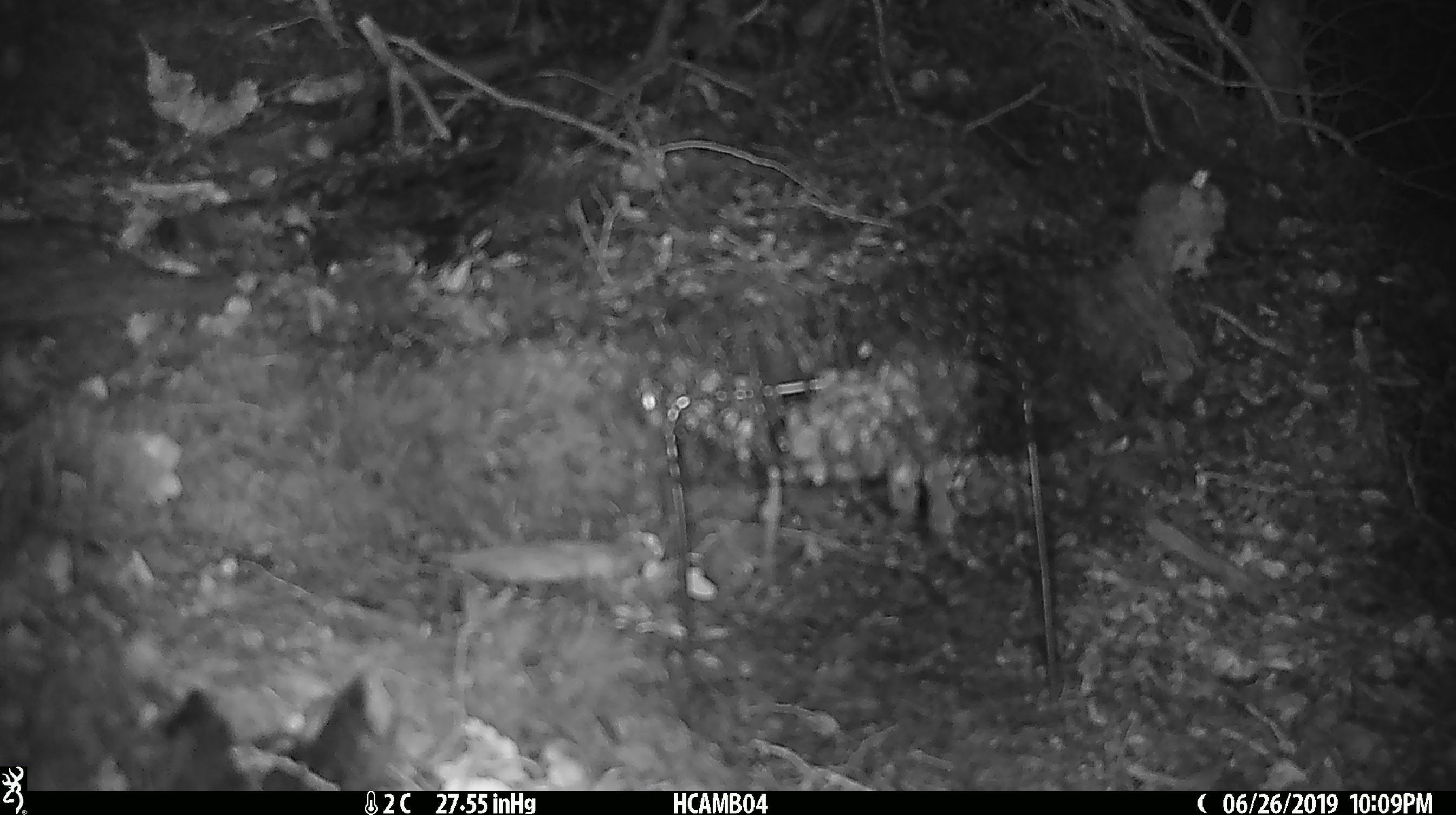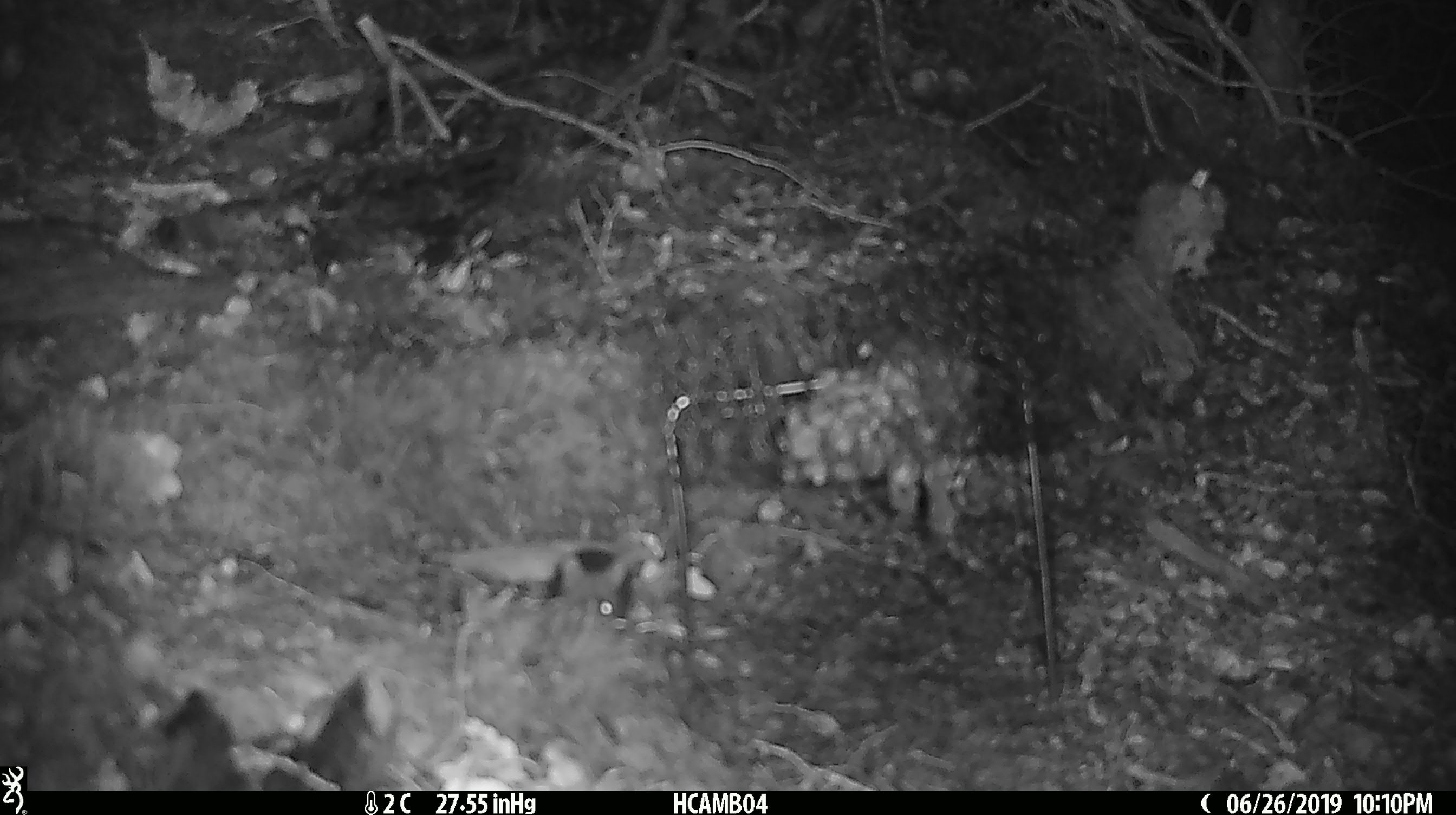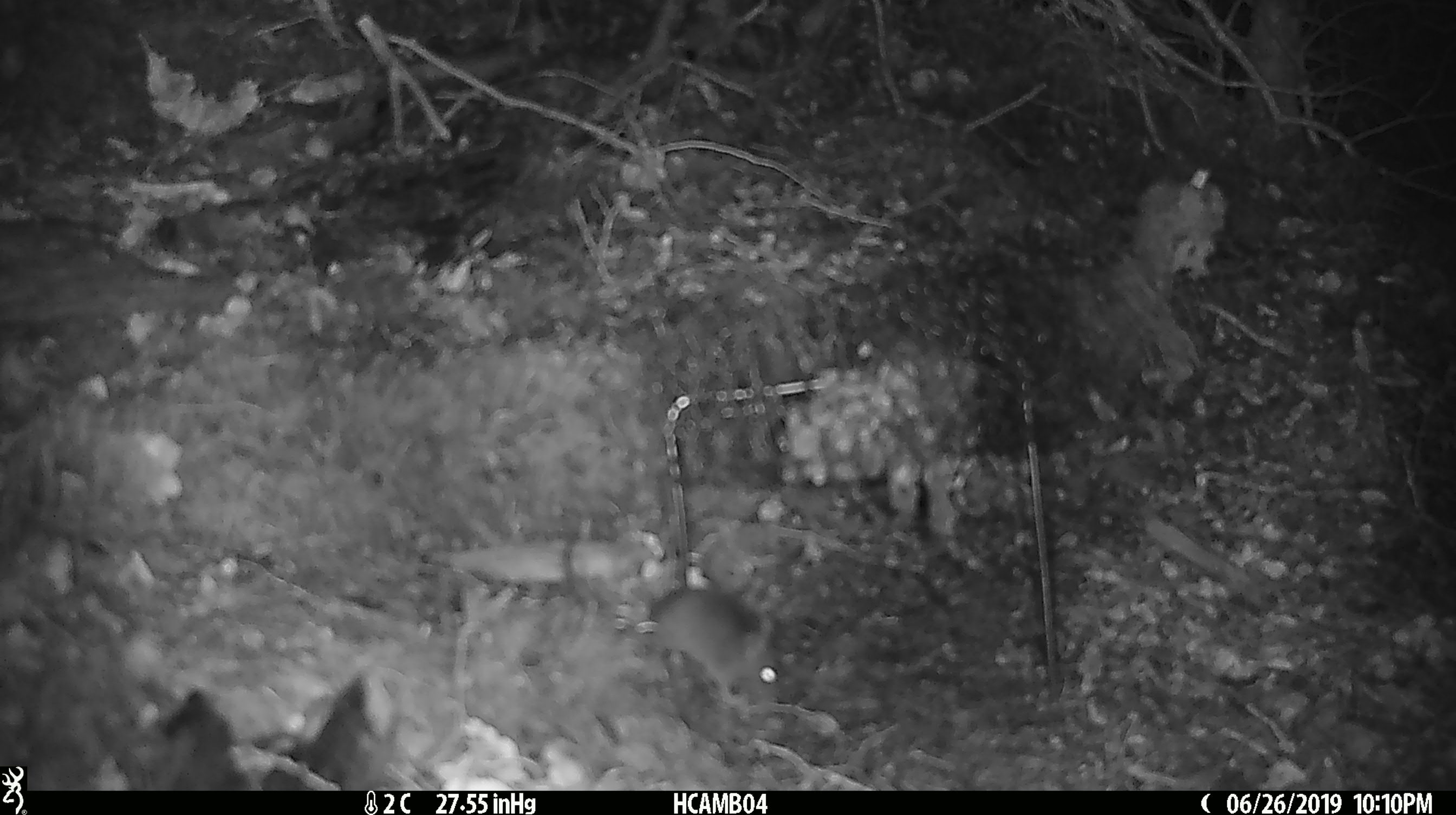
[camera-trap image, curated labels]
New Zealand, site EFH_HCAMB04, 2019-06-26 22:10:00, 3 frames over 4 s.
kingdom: Animalia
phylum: Chordata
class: Mammalia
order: Rodentia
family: Muridae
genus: Mus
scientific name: Mus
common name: mouse